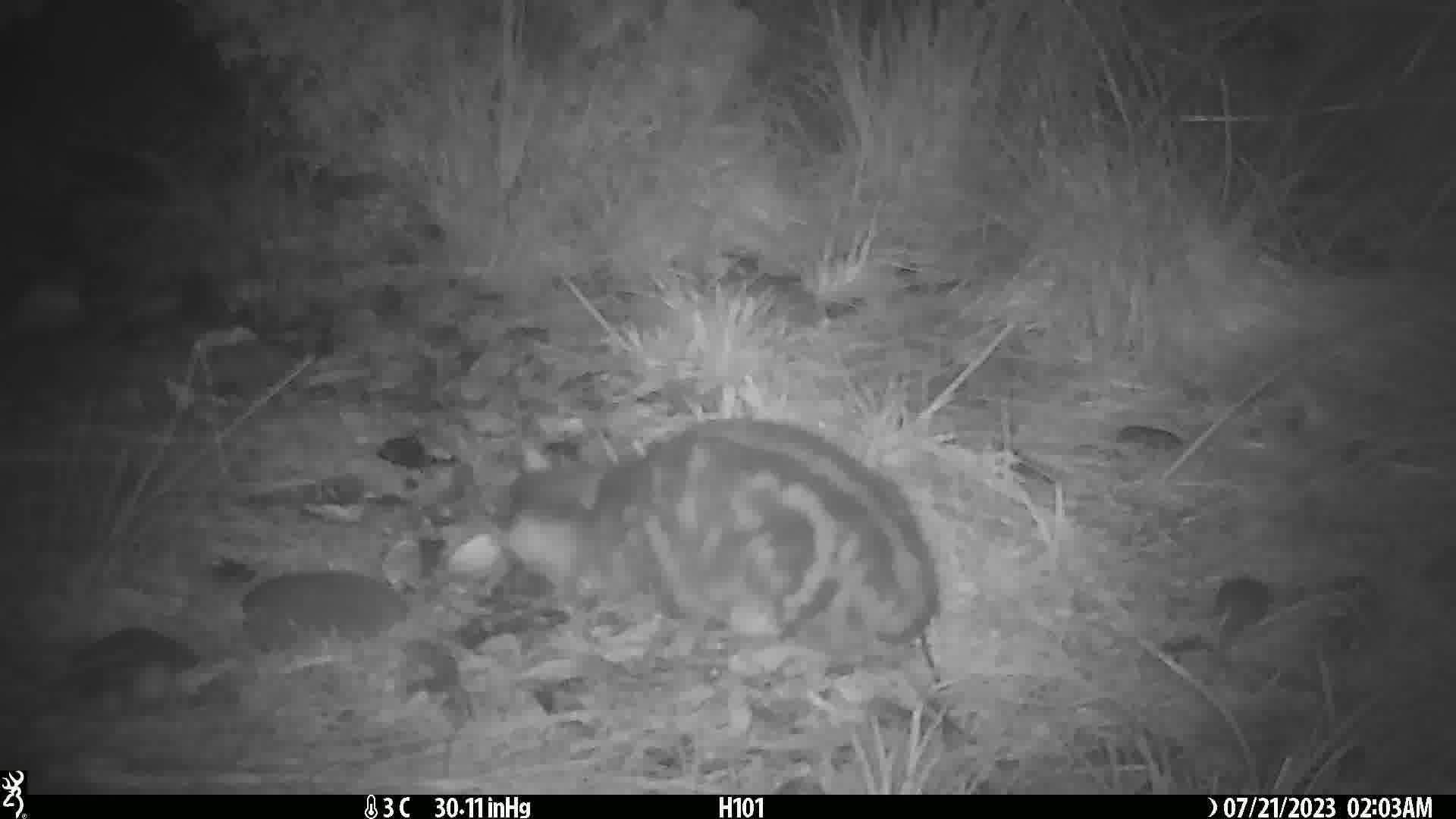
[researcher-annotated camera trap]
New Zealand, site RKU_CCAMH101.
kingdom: Animalia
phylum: Chordata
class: Mammalia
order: Carnivora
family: Felidae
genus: Felis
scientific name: Felis catus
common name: domestic cat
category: cat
Cat (domestic cat) (Felis catus).